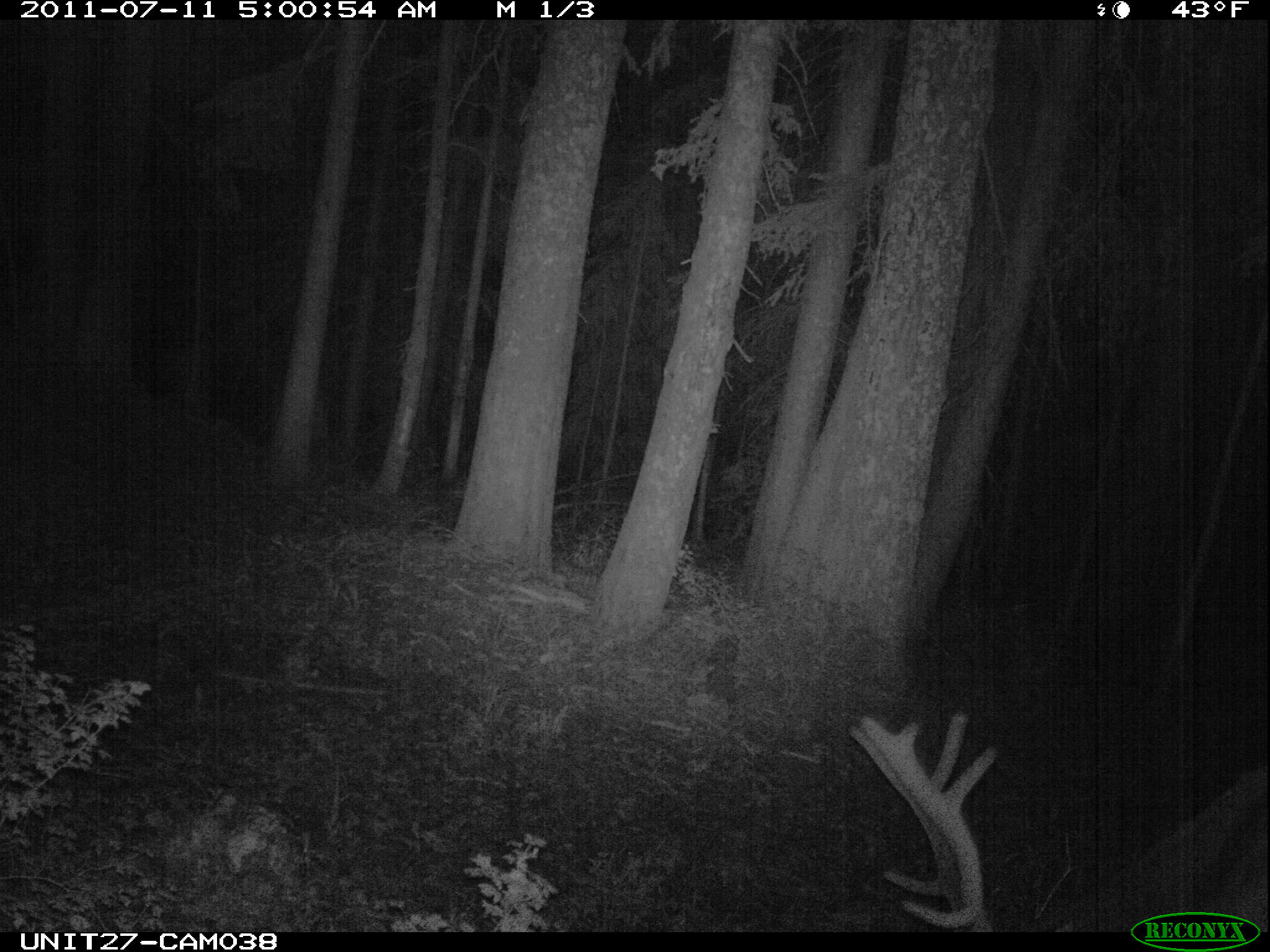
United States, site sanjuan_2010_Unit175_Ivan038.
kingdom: Animalia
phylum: Chordata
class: Mammalia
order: Artiodactyla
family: Cervidae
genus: Cervus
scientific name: Cervus elaphus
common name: red deer